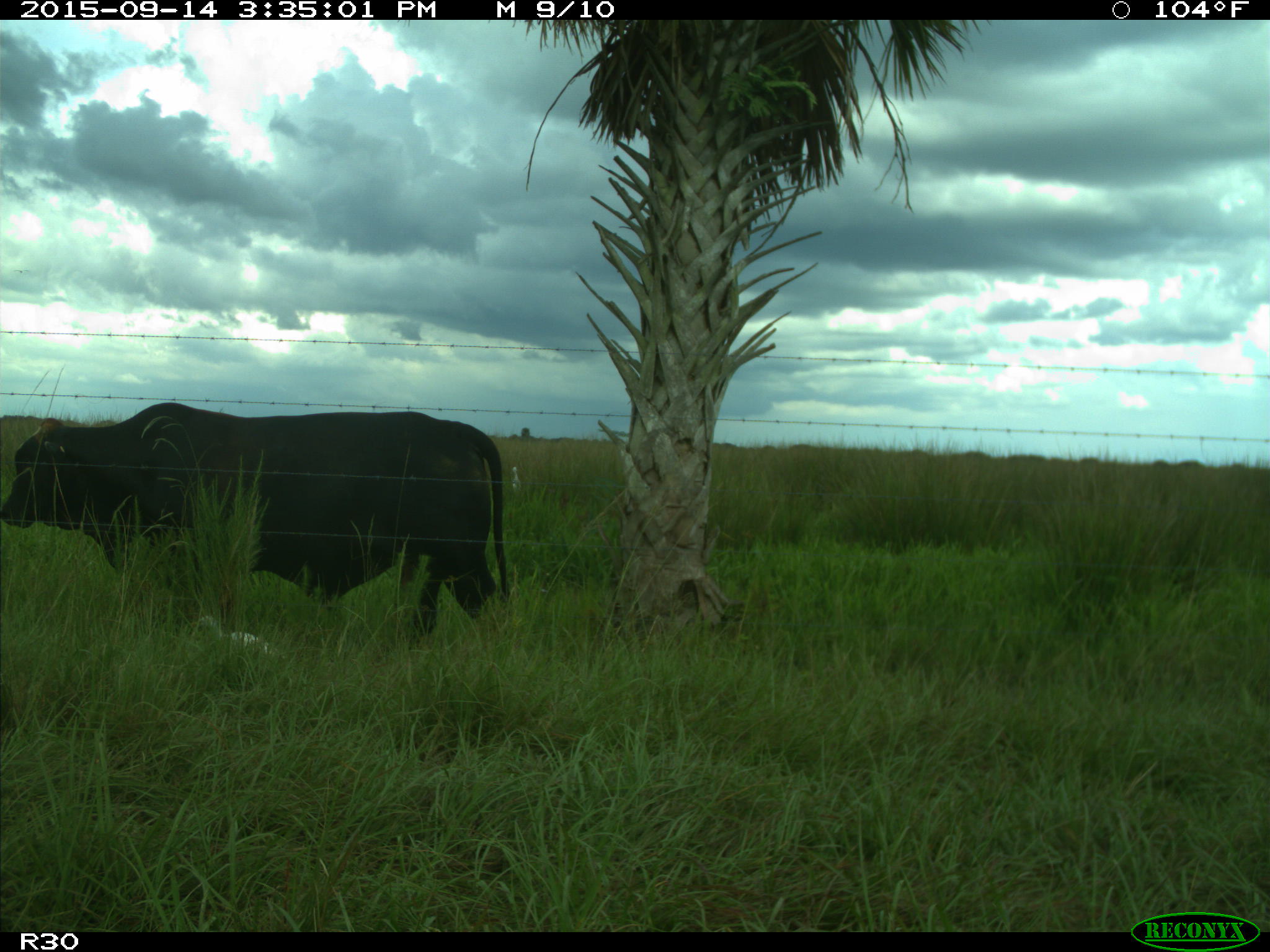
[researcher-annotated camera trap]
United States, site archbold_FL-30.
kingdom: Animalia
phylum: Chordata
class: Mammalia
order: Artiodactyla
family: Bovidae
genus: Bos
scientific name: Bos taurus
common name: domestic cow